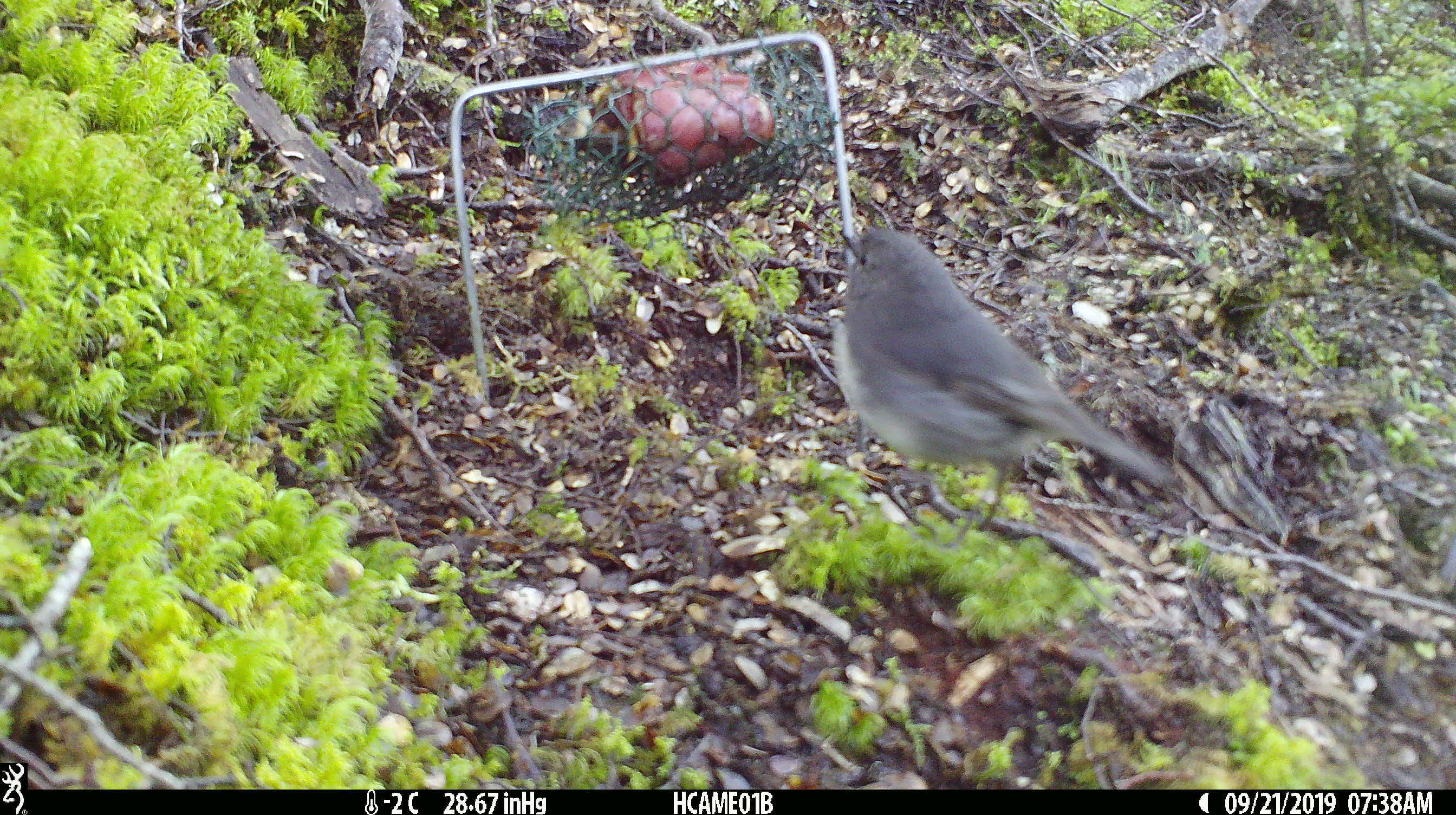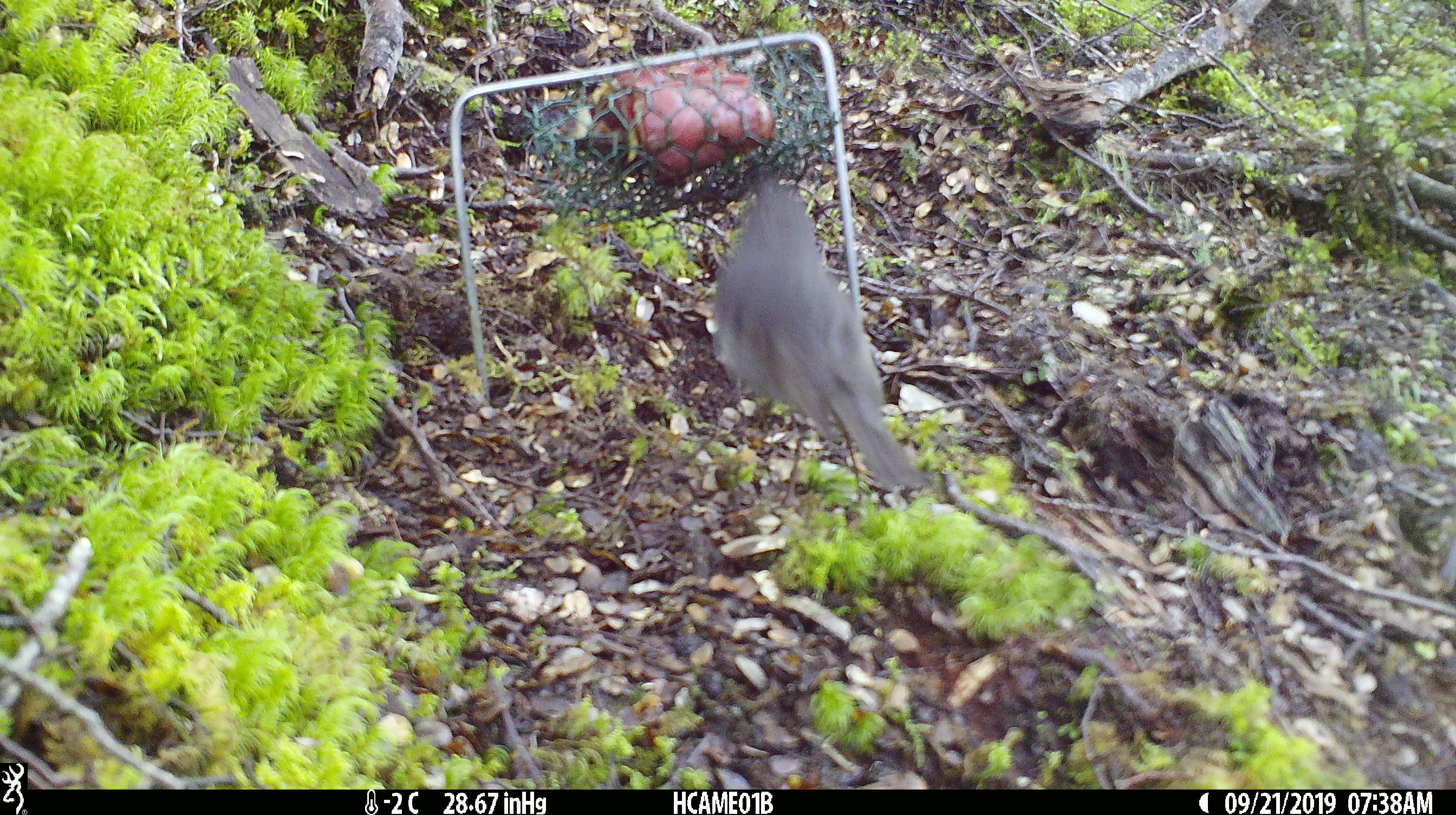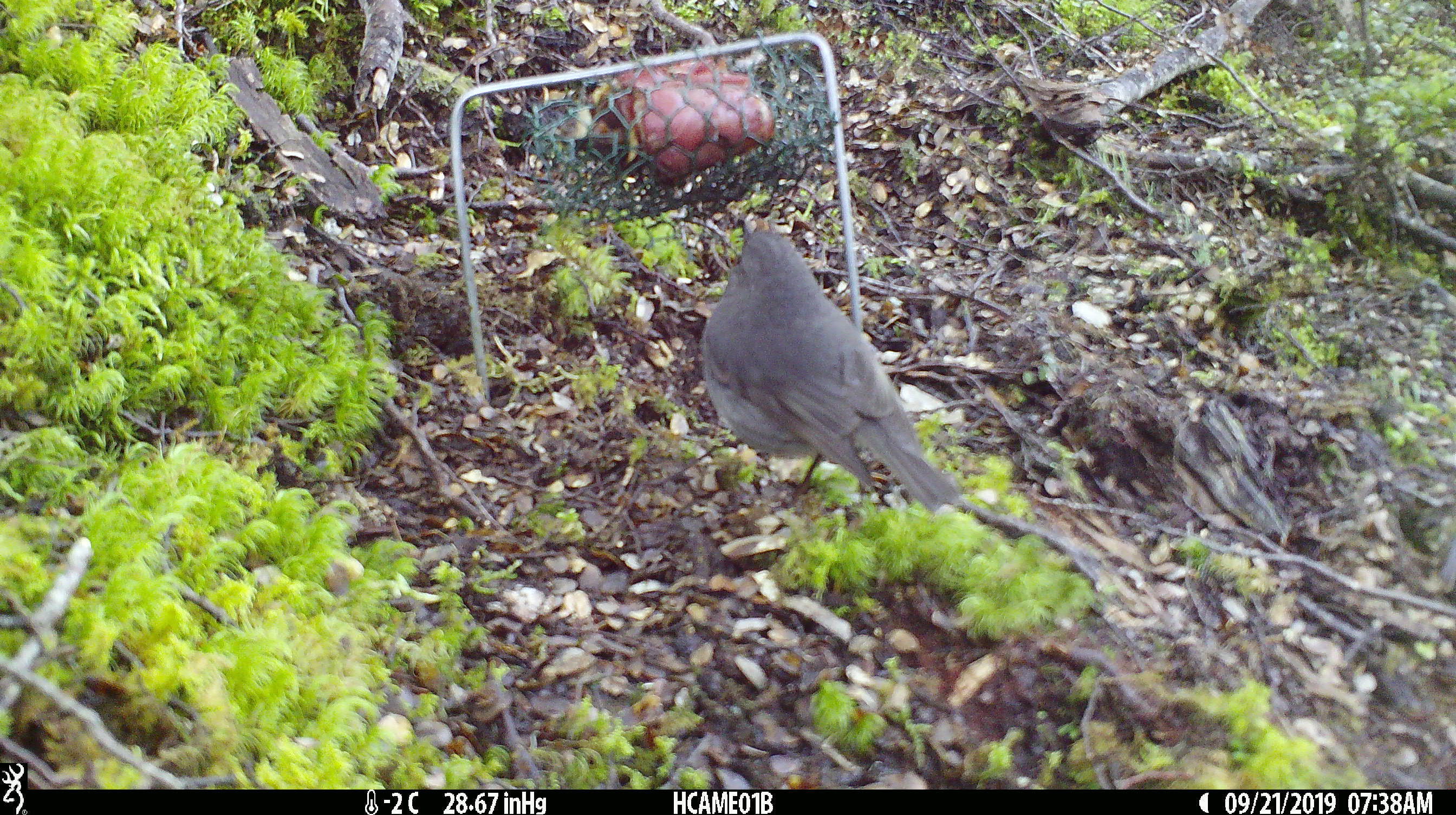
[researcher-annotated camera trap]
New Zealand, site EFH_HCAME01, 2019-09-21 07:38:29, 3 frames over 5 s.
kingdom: Animalia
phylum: Chordata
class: Aves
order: Passeriformes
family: Petroicidae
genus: Petroica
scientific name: Petroica australis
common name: new zealand robin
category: robin